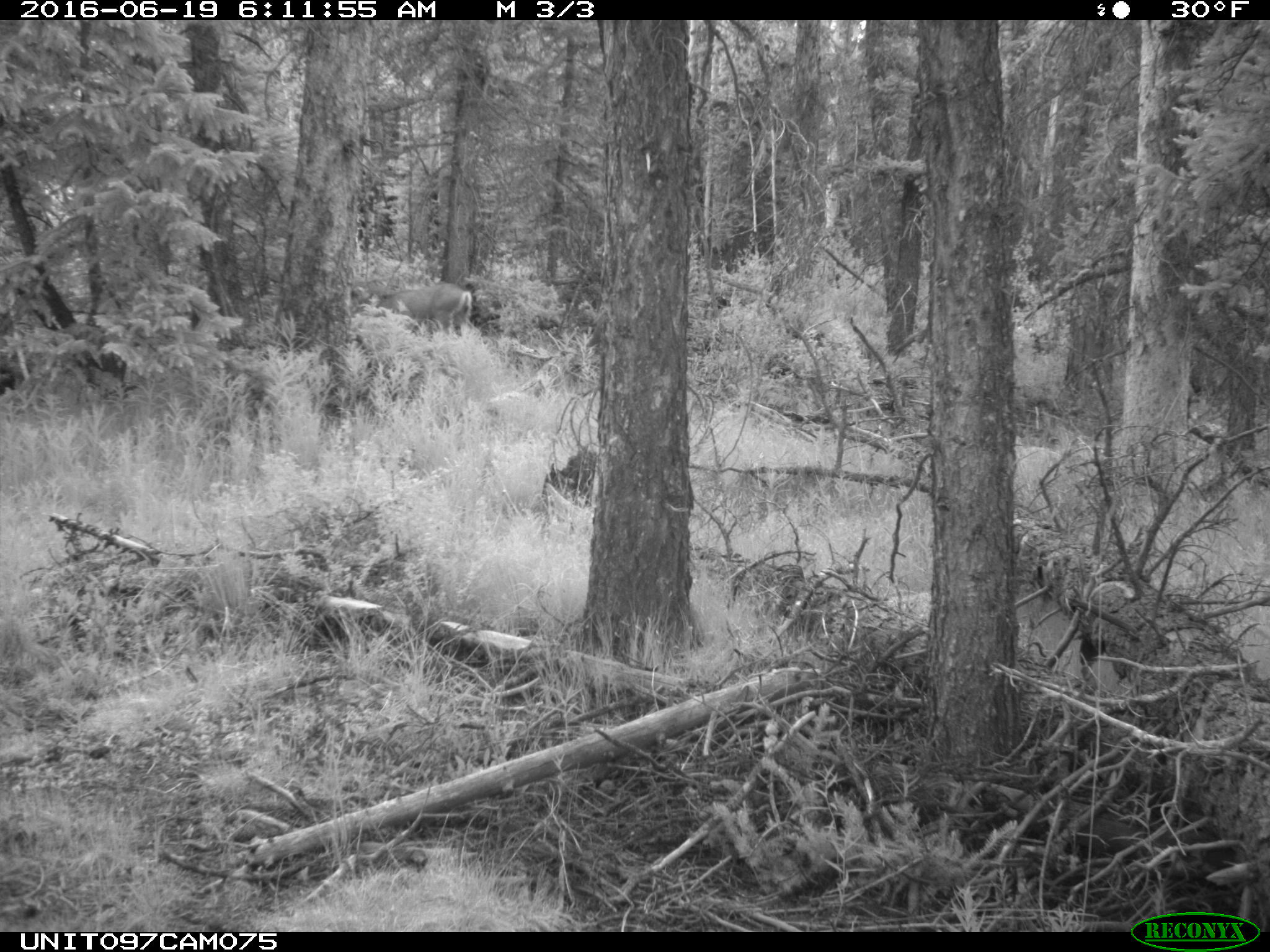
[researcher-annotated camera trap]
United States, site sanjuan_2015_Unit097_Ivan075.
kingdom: Animalia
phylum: Chordata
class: Mammalia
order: Artiodactyla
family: Cervidae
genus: Odocoileus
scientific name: Odocoileus hemionus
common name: mule deer